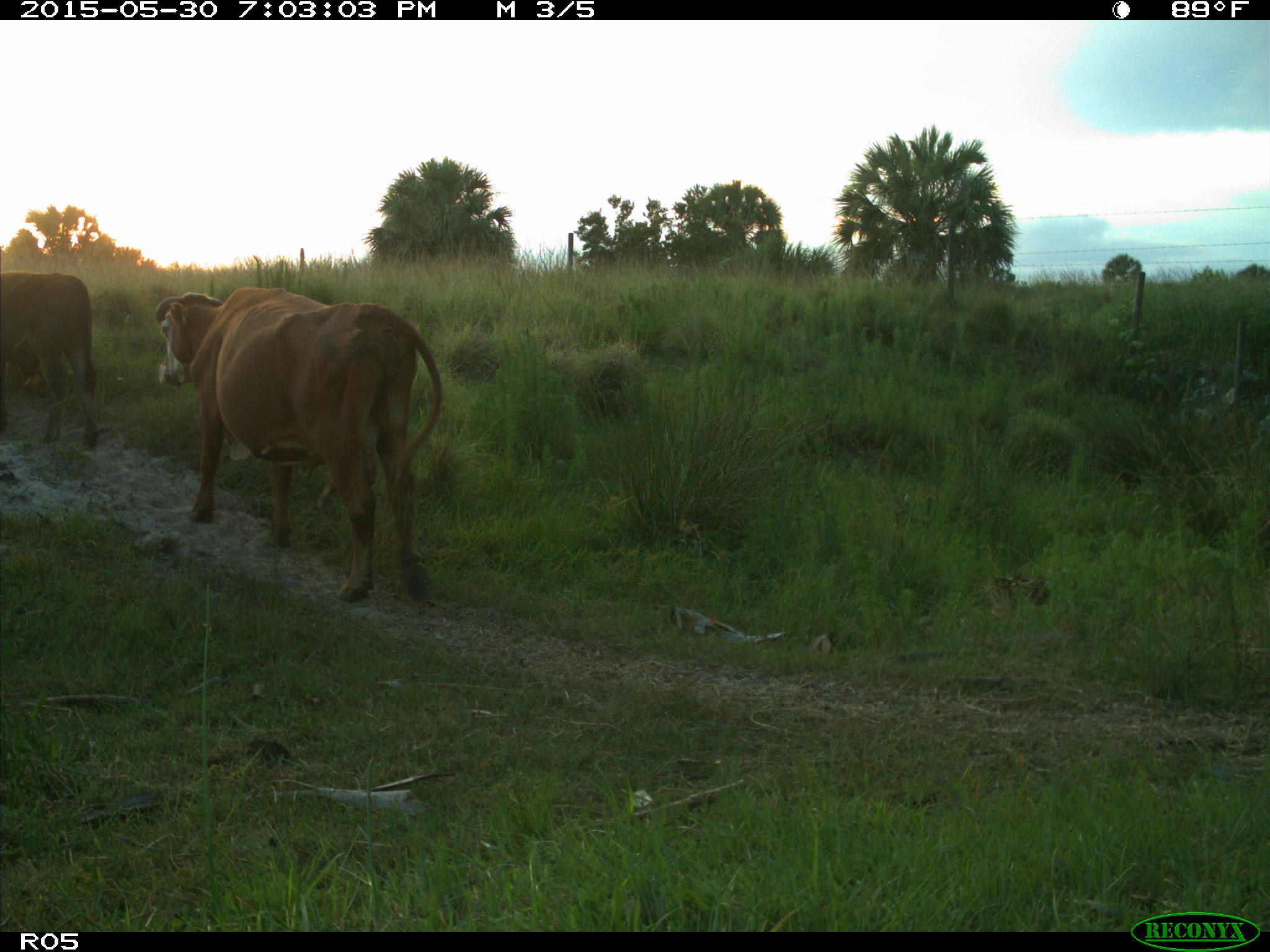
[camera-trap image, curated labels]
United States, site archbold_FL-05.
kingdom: Animalia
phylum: Chordata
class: Mammalia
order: Artiodactyla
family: Bovidae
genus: Bos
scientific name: Bos taurus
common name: domestic cow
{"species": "Bos taurus (domestic cow)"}